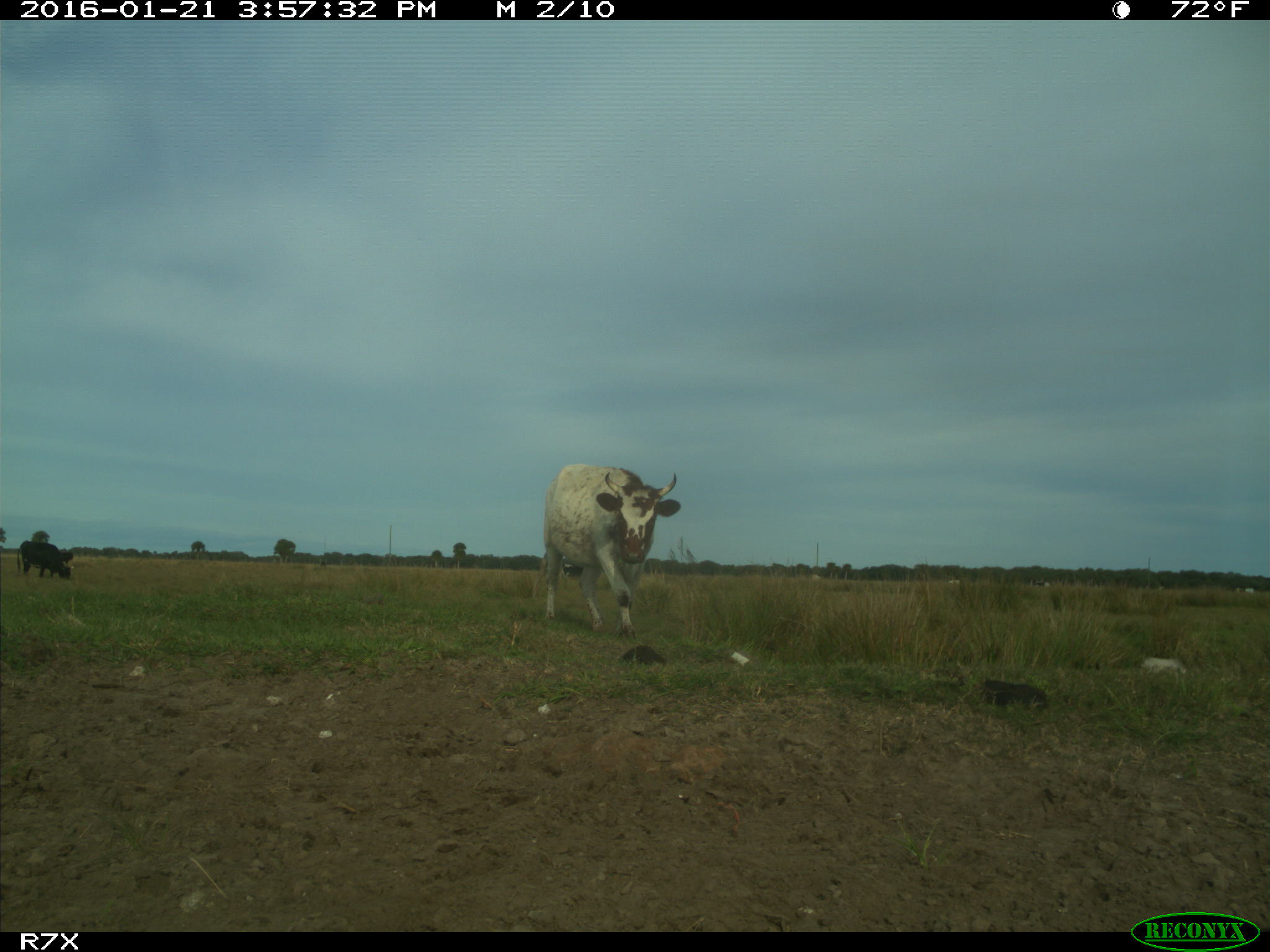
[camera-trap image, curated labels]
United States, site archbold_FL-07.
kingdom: Animalia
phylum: Chordata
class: Mammalia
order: Artiodactyla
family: Bovidae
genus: Bos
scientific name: Bos taurus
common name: domestic cow